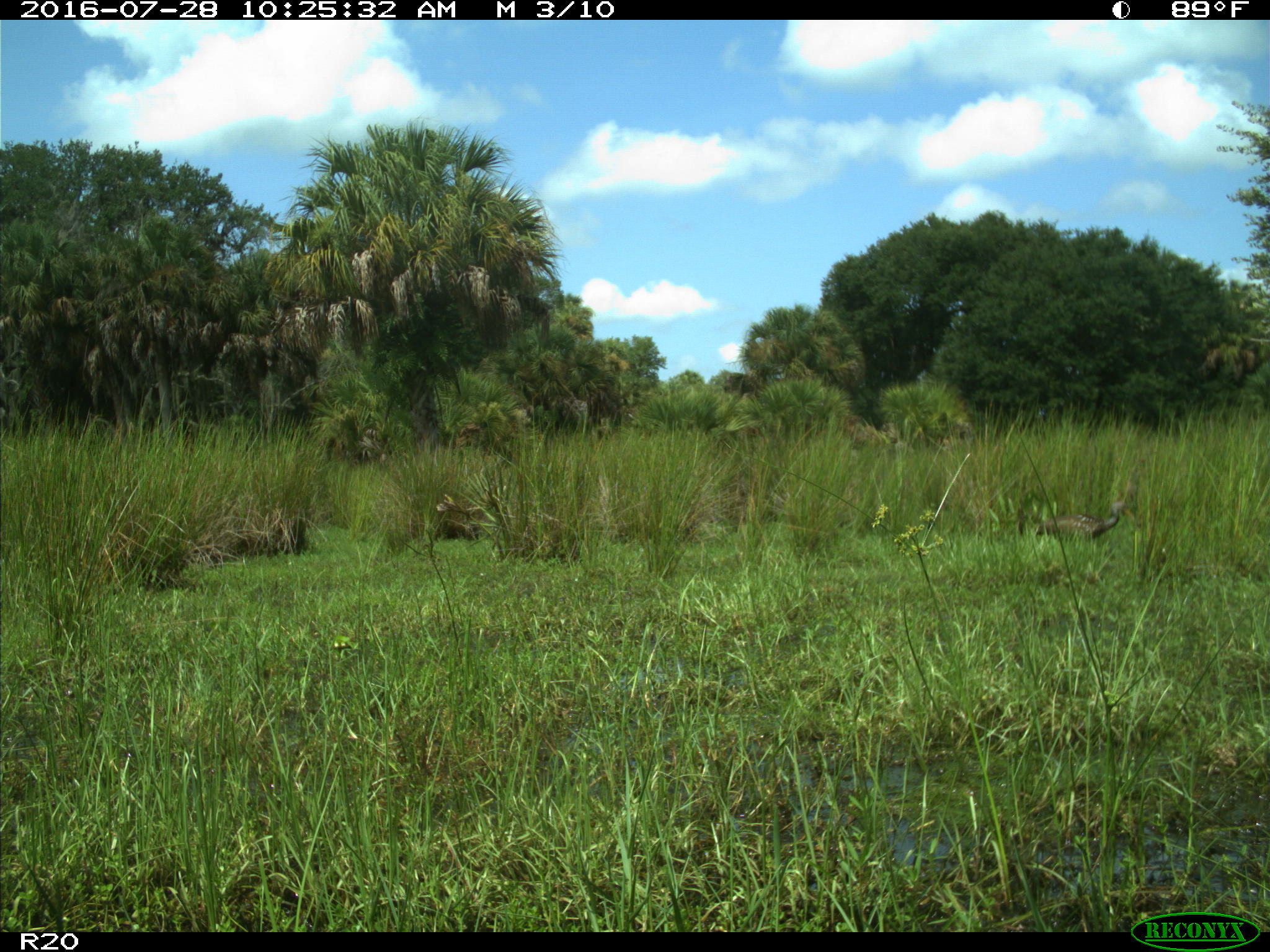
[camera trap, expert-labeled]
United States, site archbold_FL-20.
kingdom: Animalia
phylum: Chordata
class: Aves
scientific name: Aves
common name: birds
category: unidentified bird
Unidentified bird (birds) (Aves).